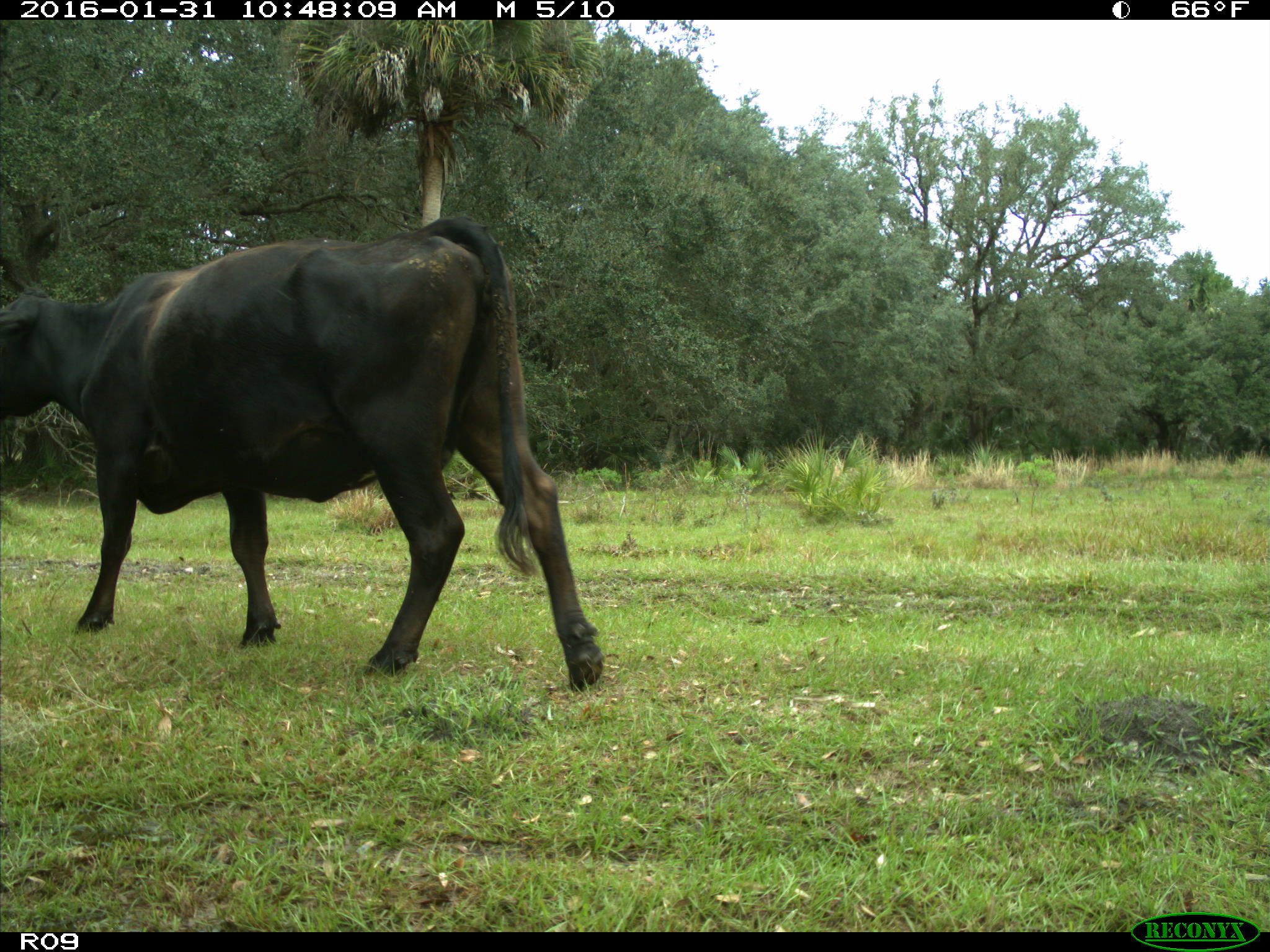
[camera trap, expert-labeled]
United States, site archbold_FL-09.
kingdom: Animalia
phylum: Chordata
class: Mammalia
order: Artiodactyla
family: Bovidae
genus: Bos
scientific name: Bos taurus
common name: domestic cow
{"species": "Bos taurus (domestic cow)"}